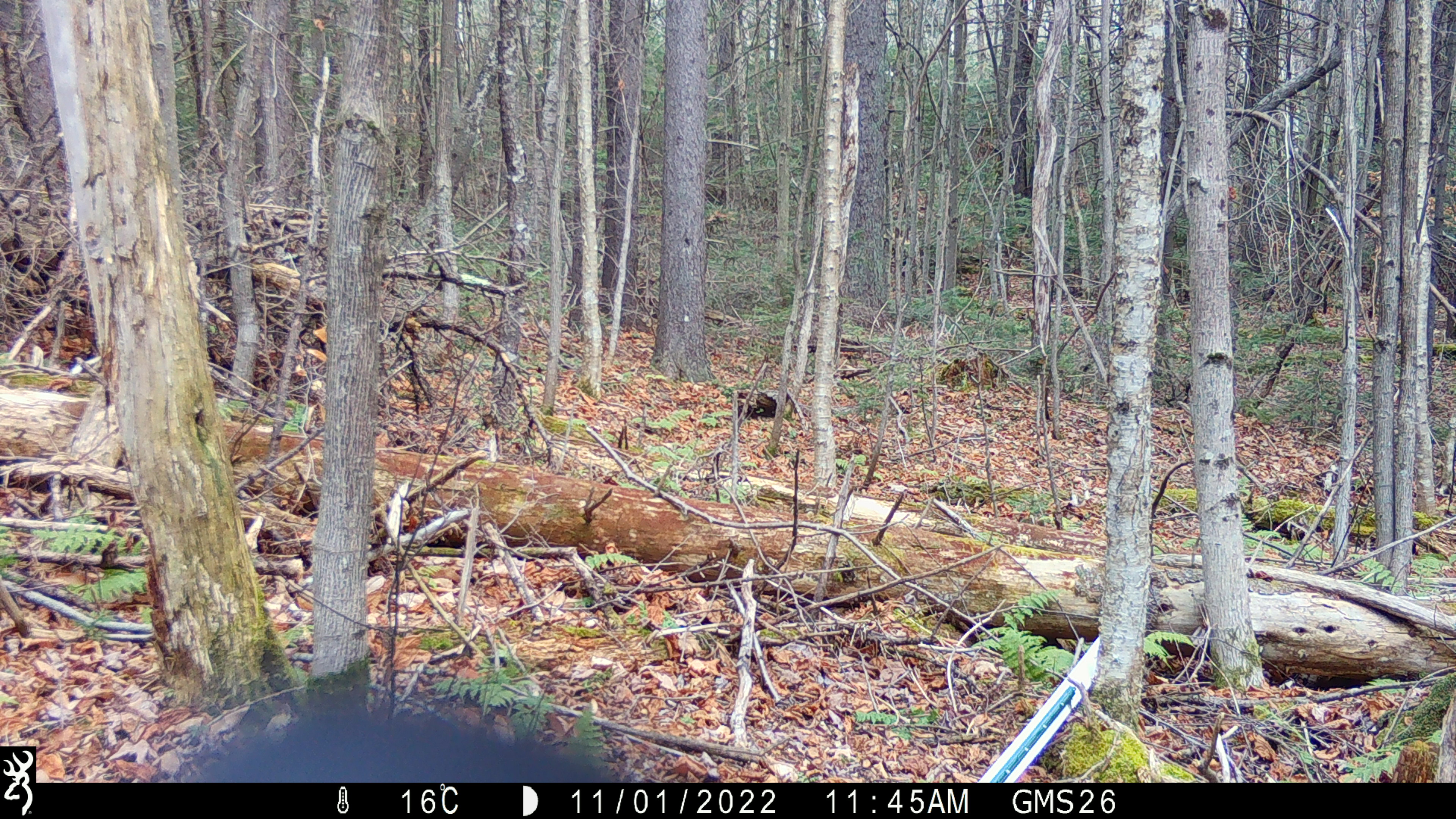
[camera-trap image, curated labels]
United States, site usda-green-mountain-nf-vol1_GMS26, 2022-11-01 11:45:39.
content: unidentified animal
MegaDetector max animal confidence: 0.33